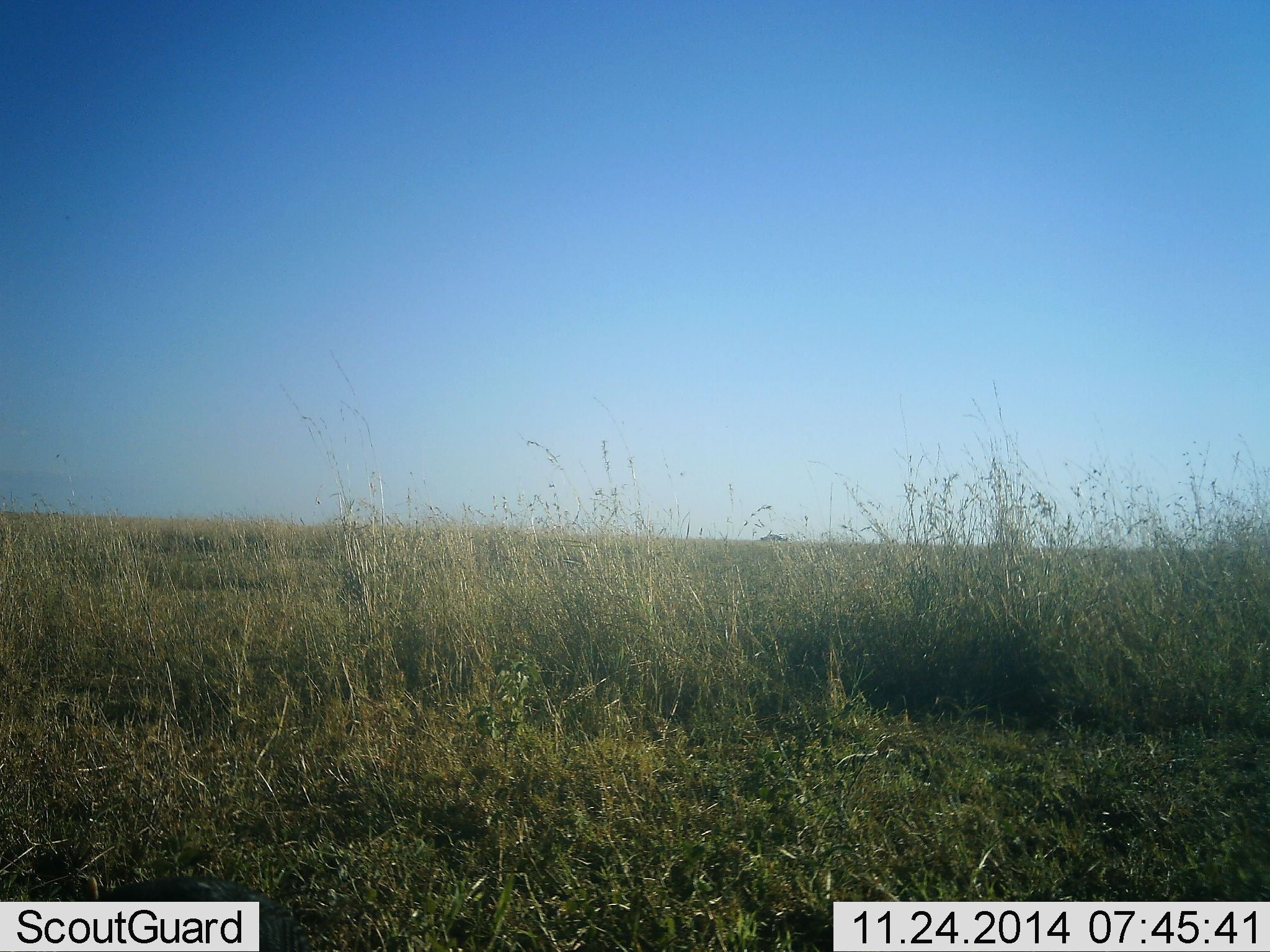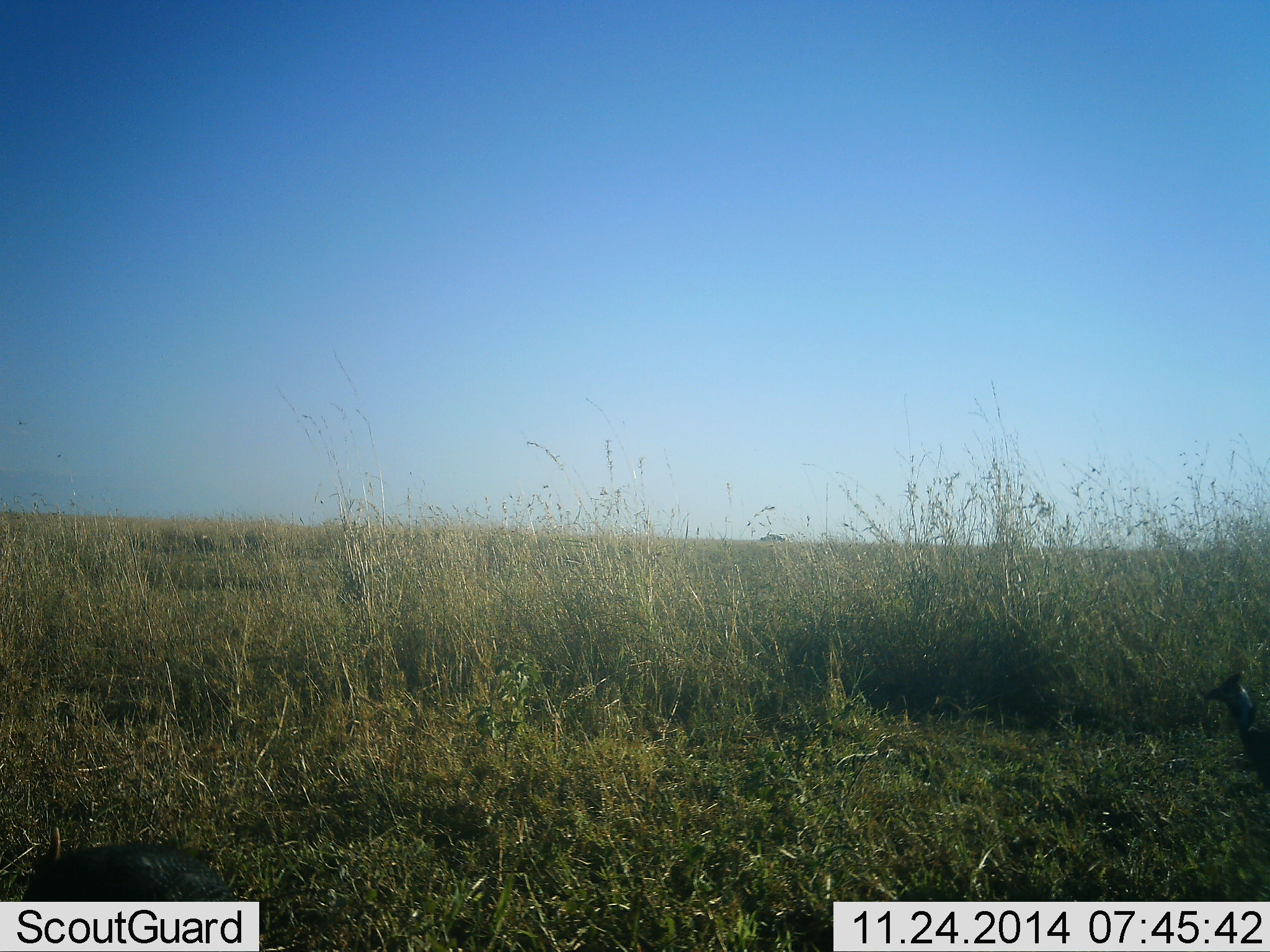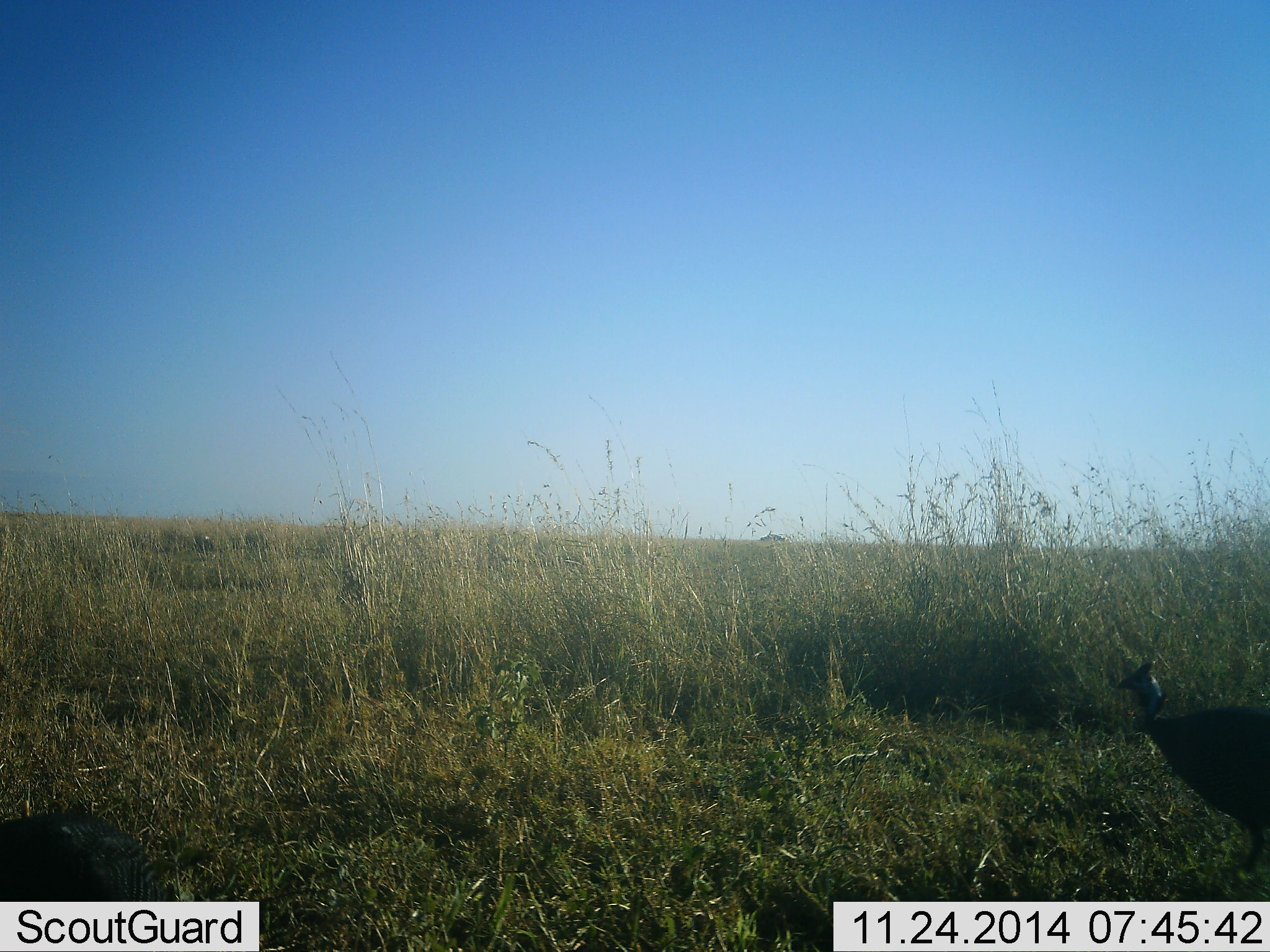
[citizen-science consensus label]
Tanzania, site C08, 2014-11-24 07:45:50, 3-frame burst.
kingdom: Animalia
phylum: Chordata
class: Aves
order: Galliformes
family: Numididae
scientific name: Numididae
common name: guinea fowl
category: guineafowl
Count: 2.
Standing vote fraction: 20%.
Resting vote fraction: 0%.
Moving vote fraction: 90%.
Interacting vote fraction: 0%.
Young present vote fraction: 0%.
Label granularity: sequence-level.